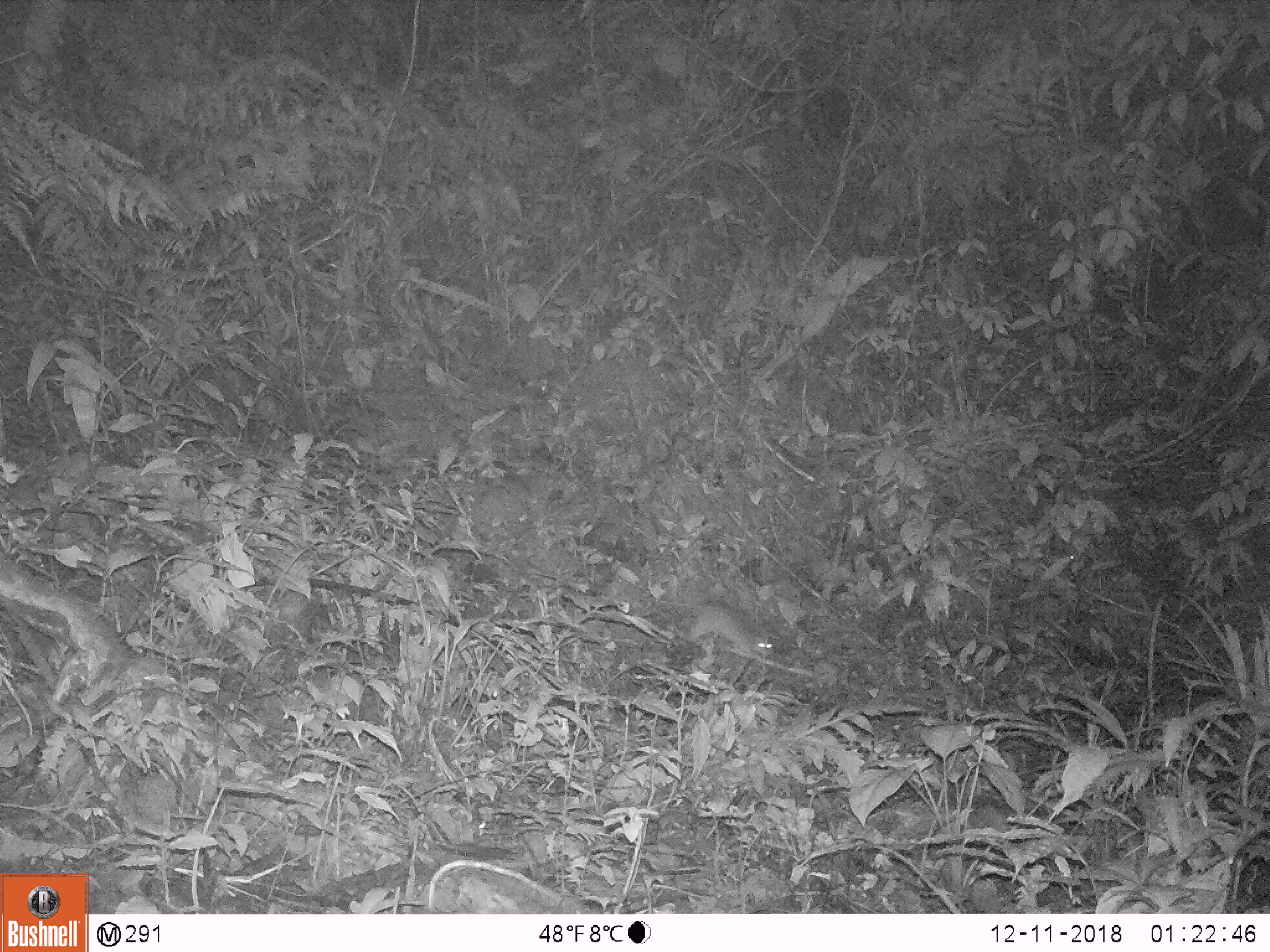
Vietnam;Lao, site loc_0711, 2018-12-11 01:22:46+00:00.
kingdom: Animalia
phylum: Chordata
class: Mammalia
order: Rodentia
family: Muridae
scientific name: Muridae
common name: old-world mice and rats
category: unidentified murid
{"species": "unidentified murid (old-world mice and rats) (Muridae)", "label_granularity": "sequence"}